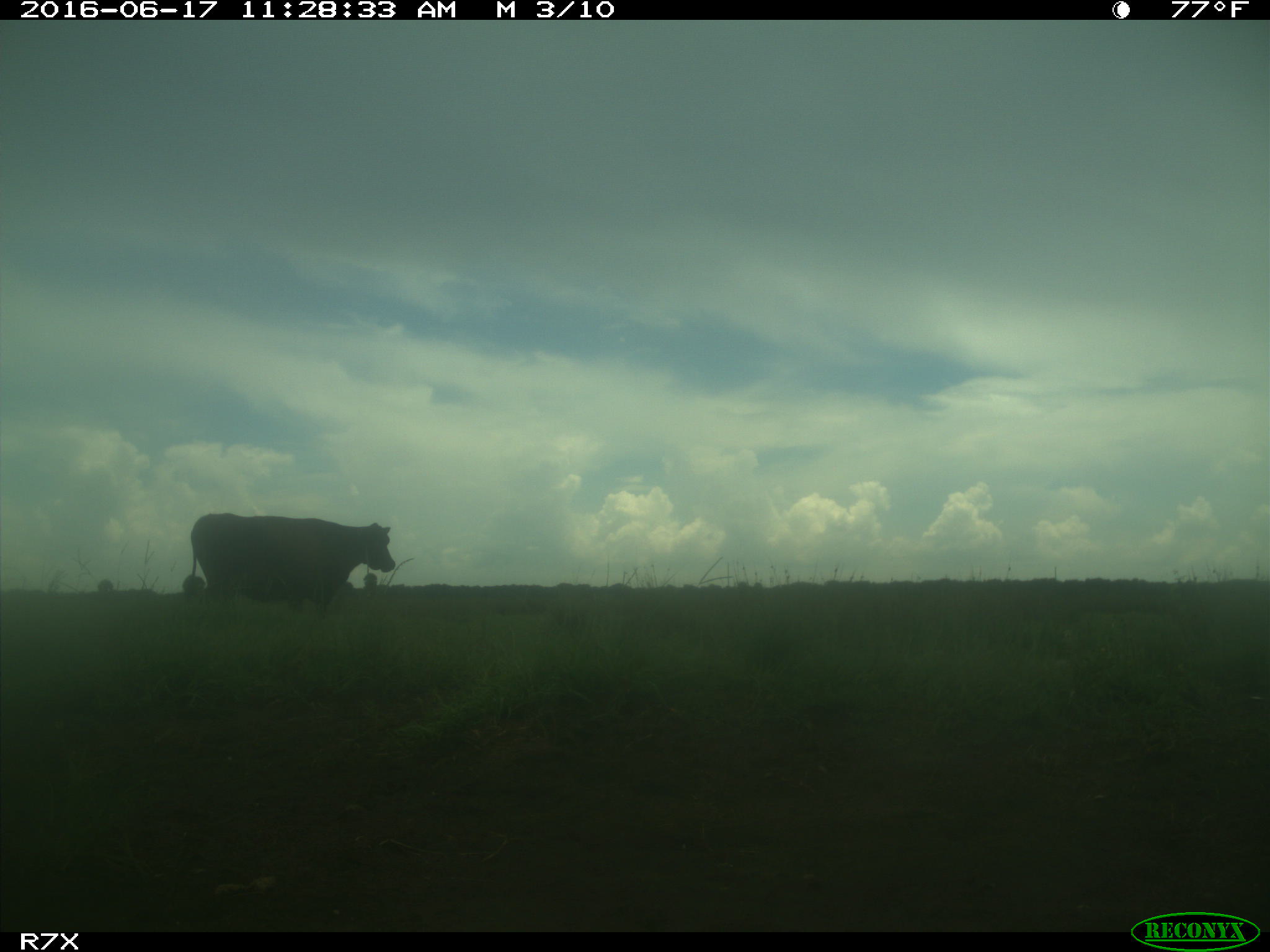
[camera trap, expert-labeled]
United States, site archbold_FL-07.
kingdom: Animalia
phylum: Chordata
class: Mammalia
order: Artiodactyla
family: Bovidae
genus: Bos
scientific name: Bos taurus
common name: domestic cow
Bos taurus (domestic cow).